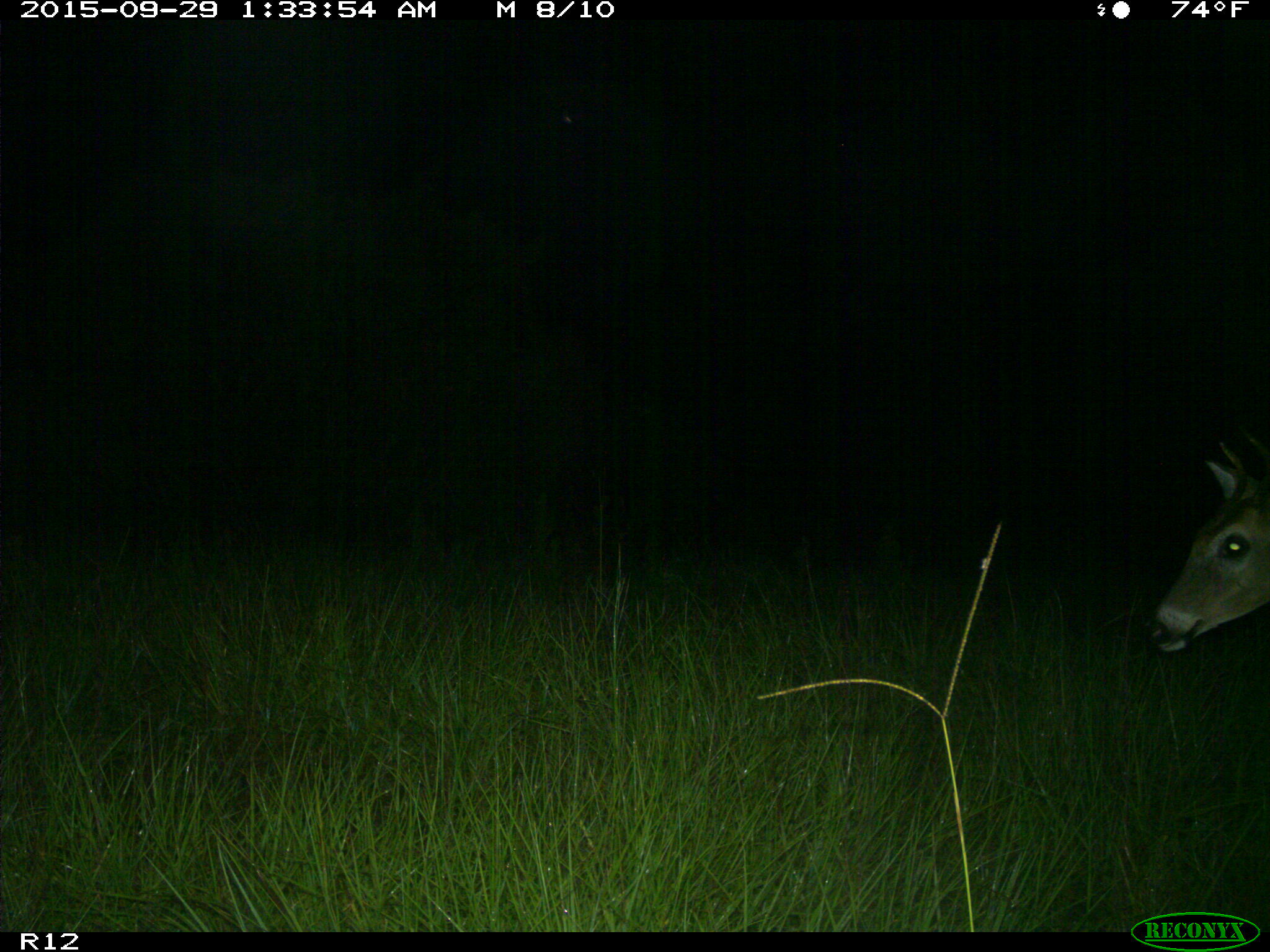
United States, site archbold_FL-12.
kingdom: Animalia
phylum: Chordata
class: Mammalia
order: Artiodactyla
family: Cervidae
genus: Odocoileus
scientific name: Odocoileus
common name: deer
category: unidentified deer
Unidentified deer (deer) (Odocoileus).